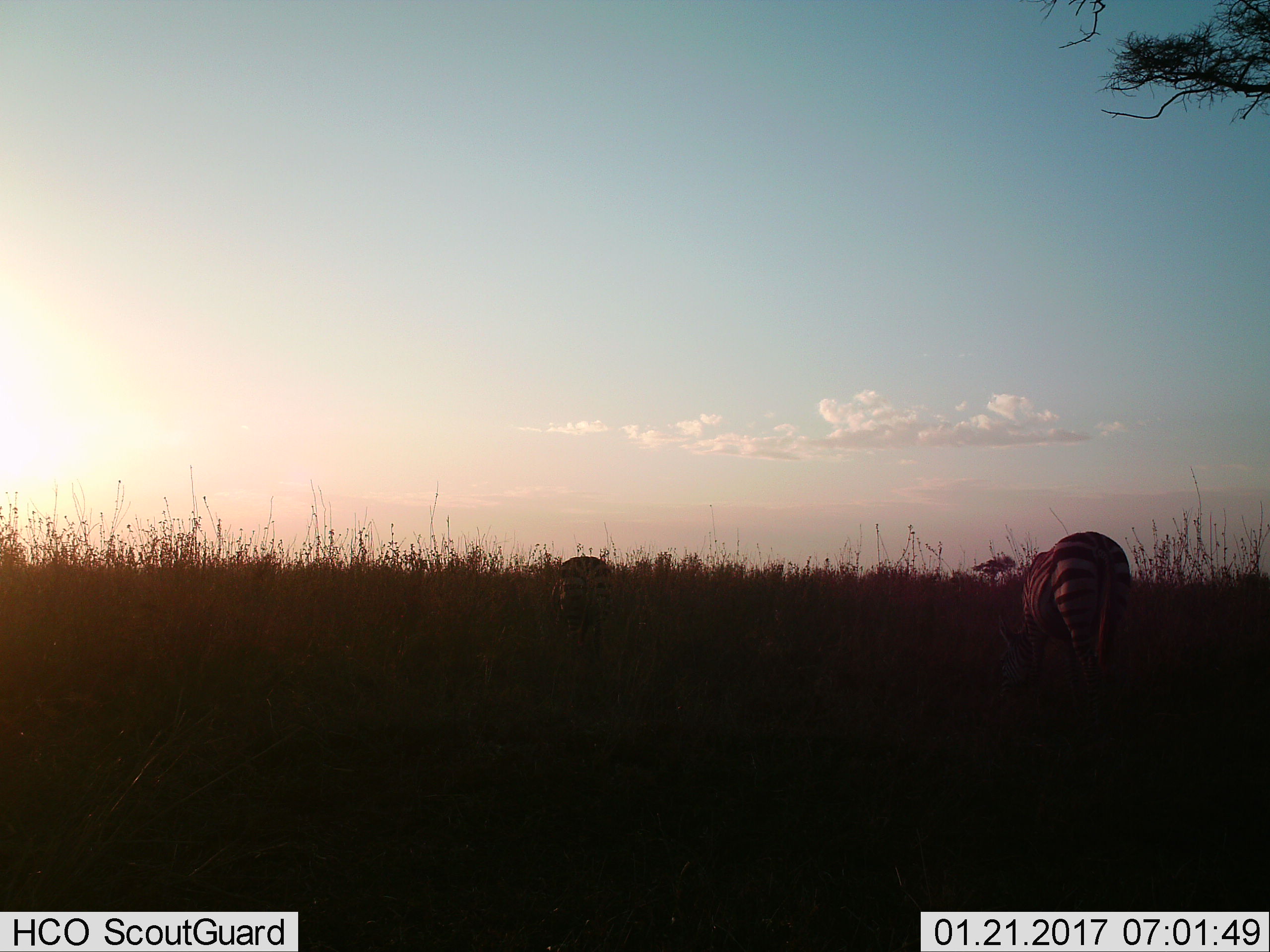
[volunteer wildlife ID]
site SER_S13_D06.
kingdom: Animalia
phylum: Chordata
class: Mammalia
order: Perissodactyla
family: Equidae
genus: Equus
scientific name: Equus quagga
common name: plains zebra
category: zebraplains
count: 2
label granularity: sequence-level